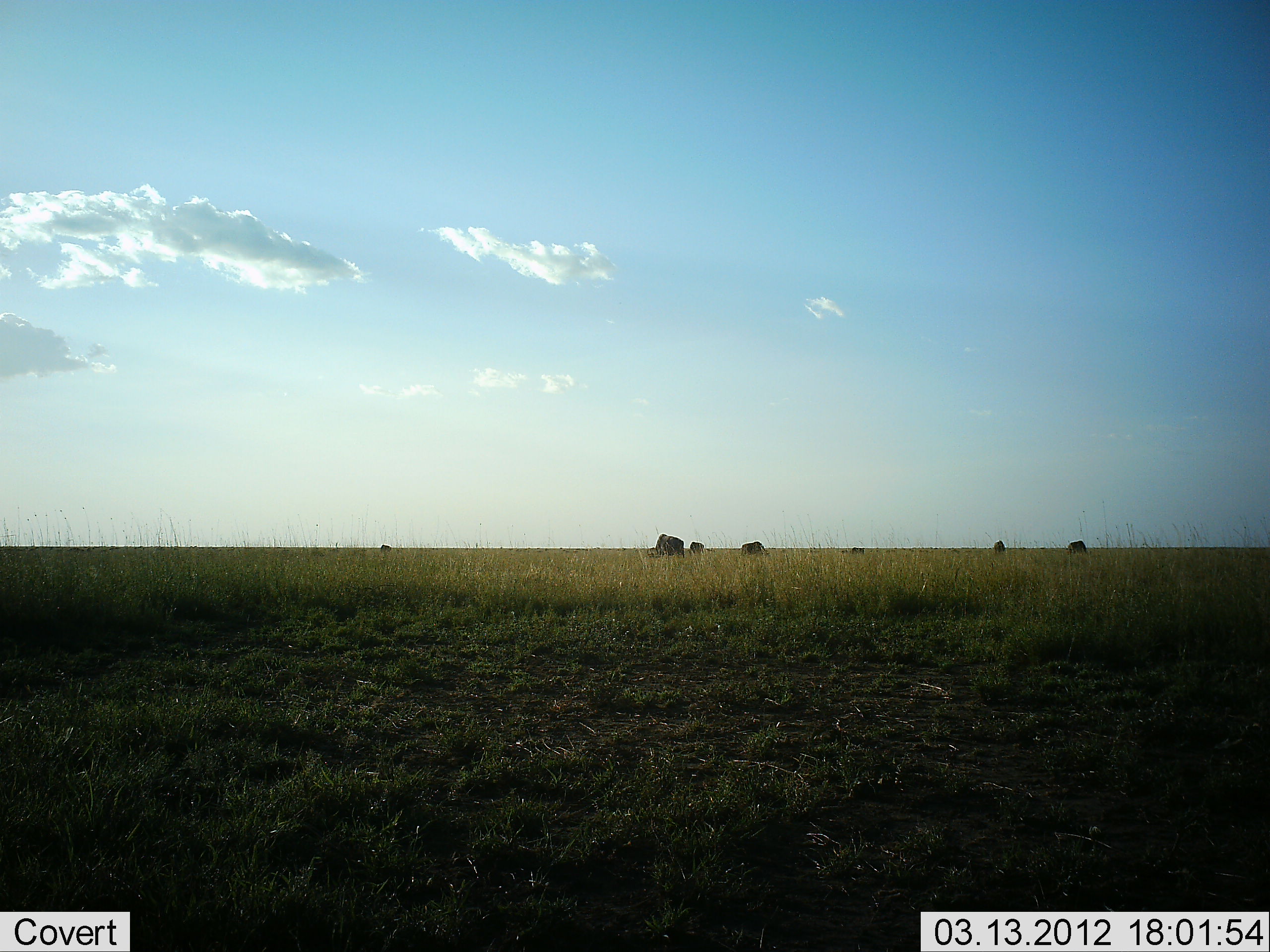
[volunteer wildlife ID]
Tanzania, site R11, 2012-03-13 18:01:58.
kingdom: Animalia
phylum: Chordata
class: Mammalia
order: Artiodactyla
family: Bovidae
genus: Connochaetes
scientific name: Connochaetes taurinus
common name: blue wildebeest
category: wildebeest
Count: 6.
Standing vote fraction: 33%.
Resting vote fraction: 0%.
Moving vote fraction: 0%.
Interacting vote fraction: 0%.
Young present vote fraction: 0%.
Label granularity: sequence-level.